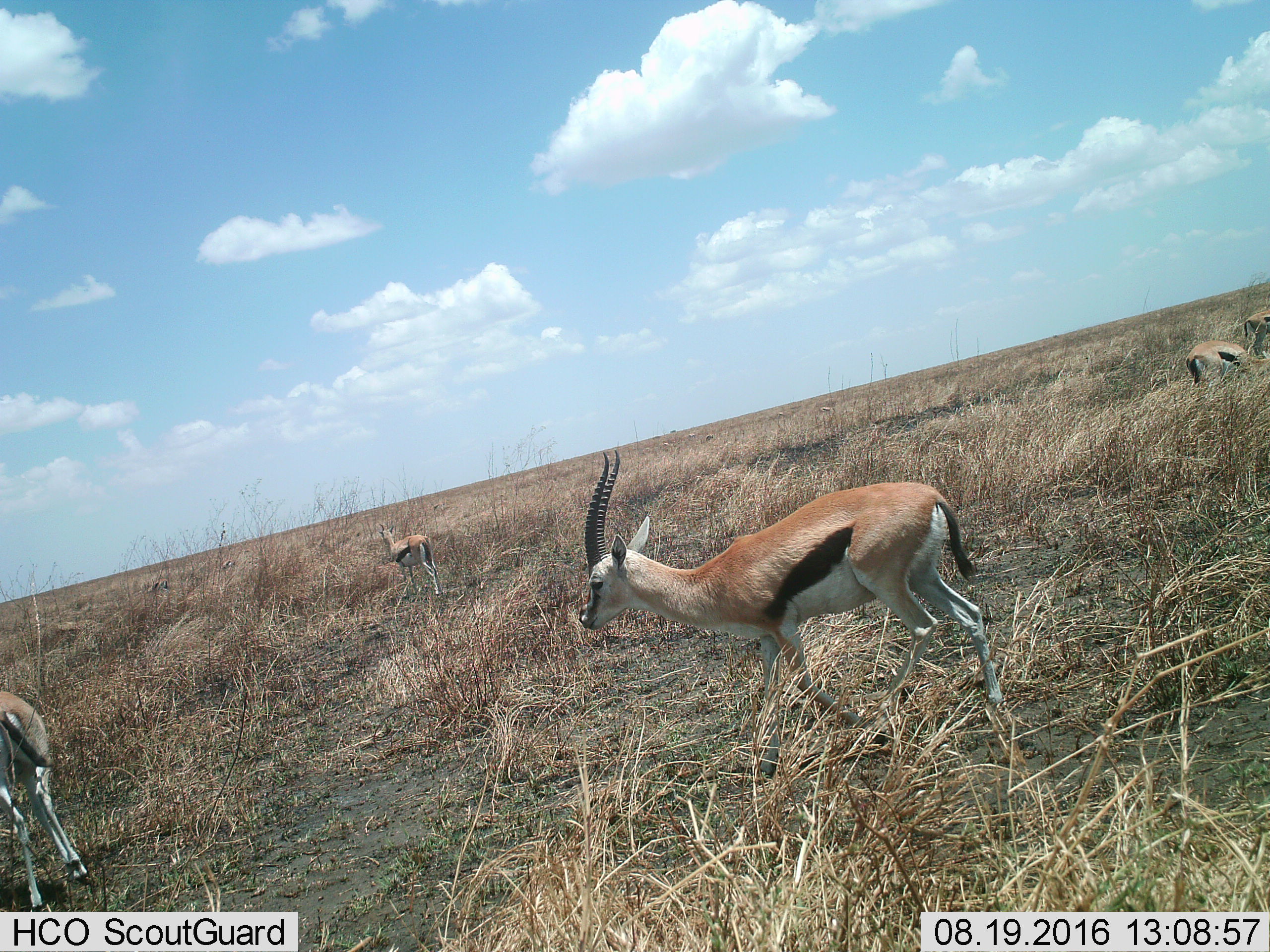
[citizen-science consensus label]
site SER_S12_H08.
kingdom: Animalia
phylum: Chordata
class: Mammalia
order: Artiodactyla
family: Bovidae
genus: Eudorcas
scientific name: Eudorcas thomsonii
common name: thomson's gazelle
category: gazellethomsons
Gazellethomsons (thomson's gazelle) (Eudorcas thomsonii), count 9. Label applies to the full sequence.